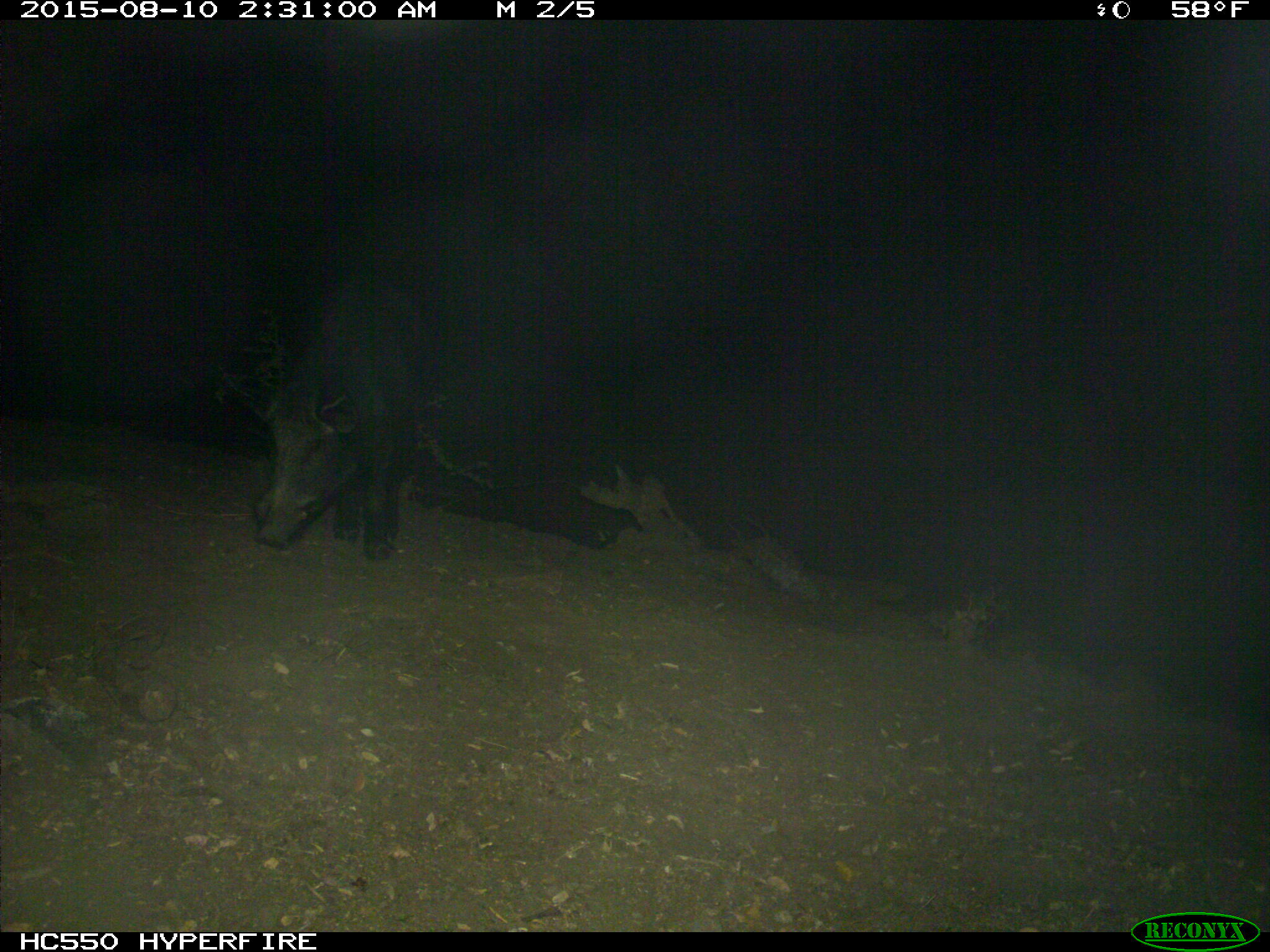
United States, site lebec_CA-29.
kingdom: Animalia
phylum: Chordata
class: Mammalia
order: Artiodactyla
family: Suidae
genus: Sus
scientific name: Sus scrofa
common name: wild boar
Sus scrofa (wild boar).